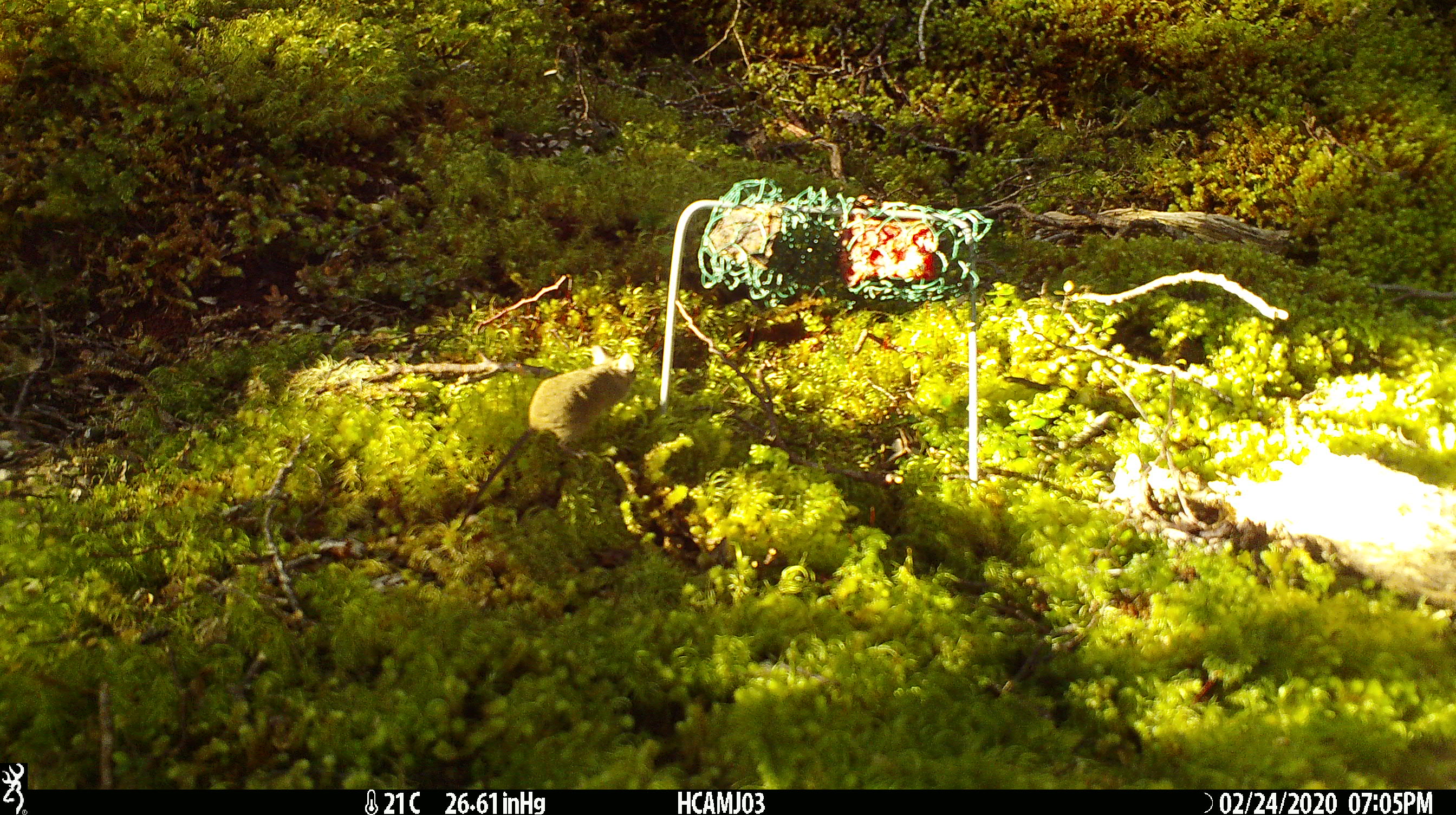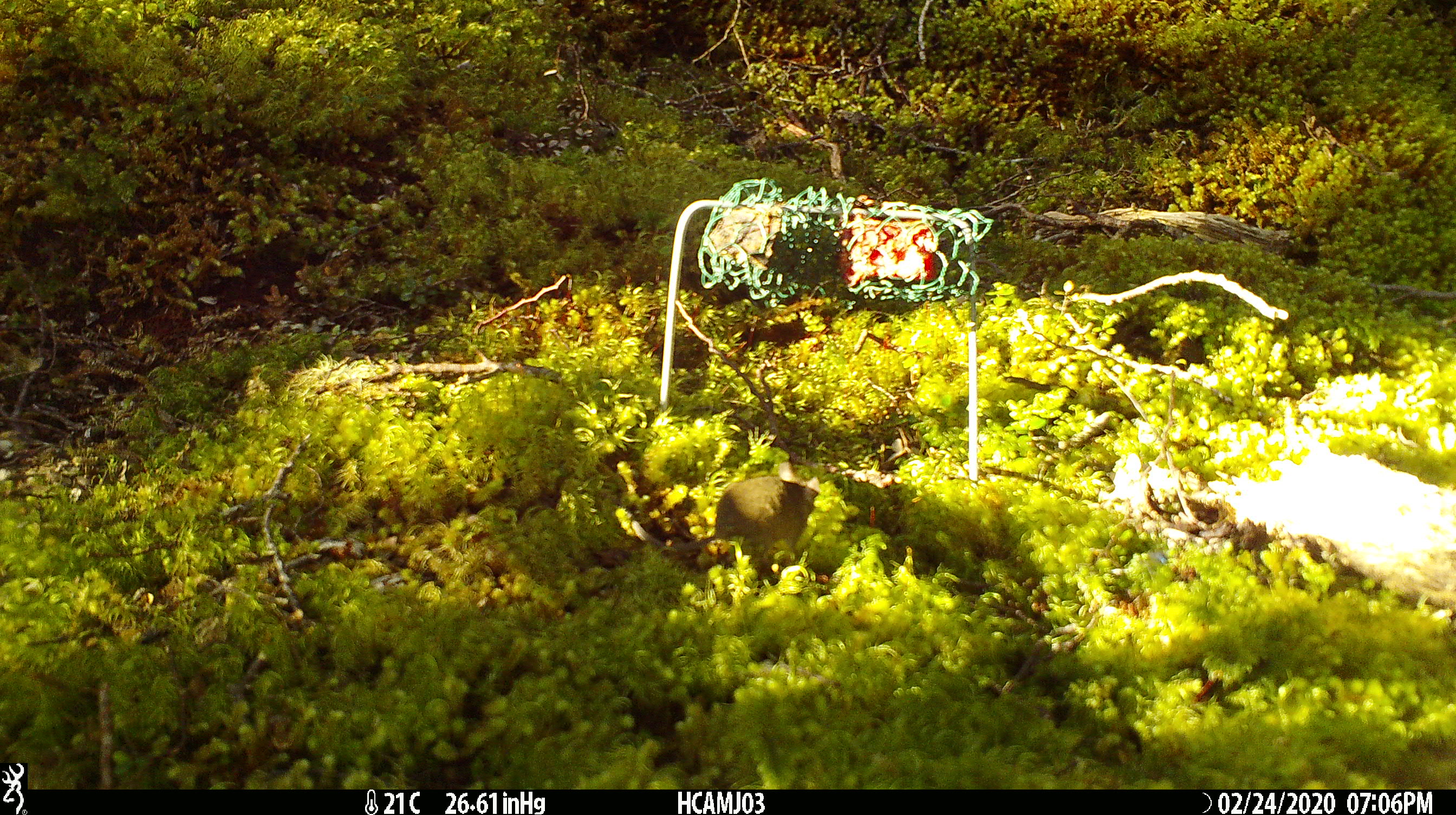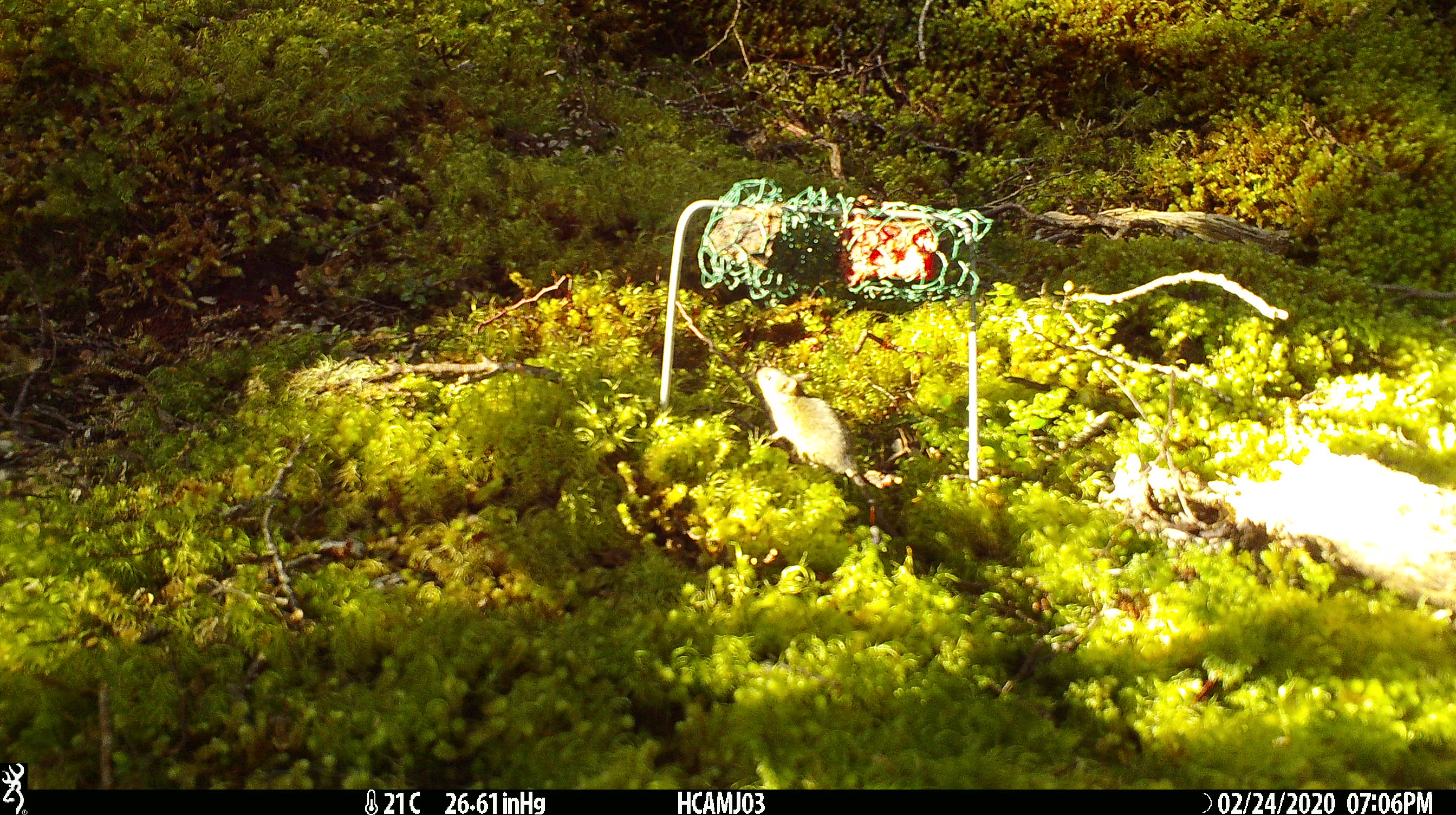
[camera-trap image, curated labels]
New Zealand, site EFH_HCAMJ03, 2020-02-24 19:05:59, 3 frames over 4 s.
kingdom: Animalia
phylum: Chordata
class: Mammalia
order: Rodentia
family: Muridae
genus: Mus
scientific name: Mus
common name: mouse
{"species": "mouse (Mus)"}